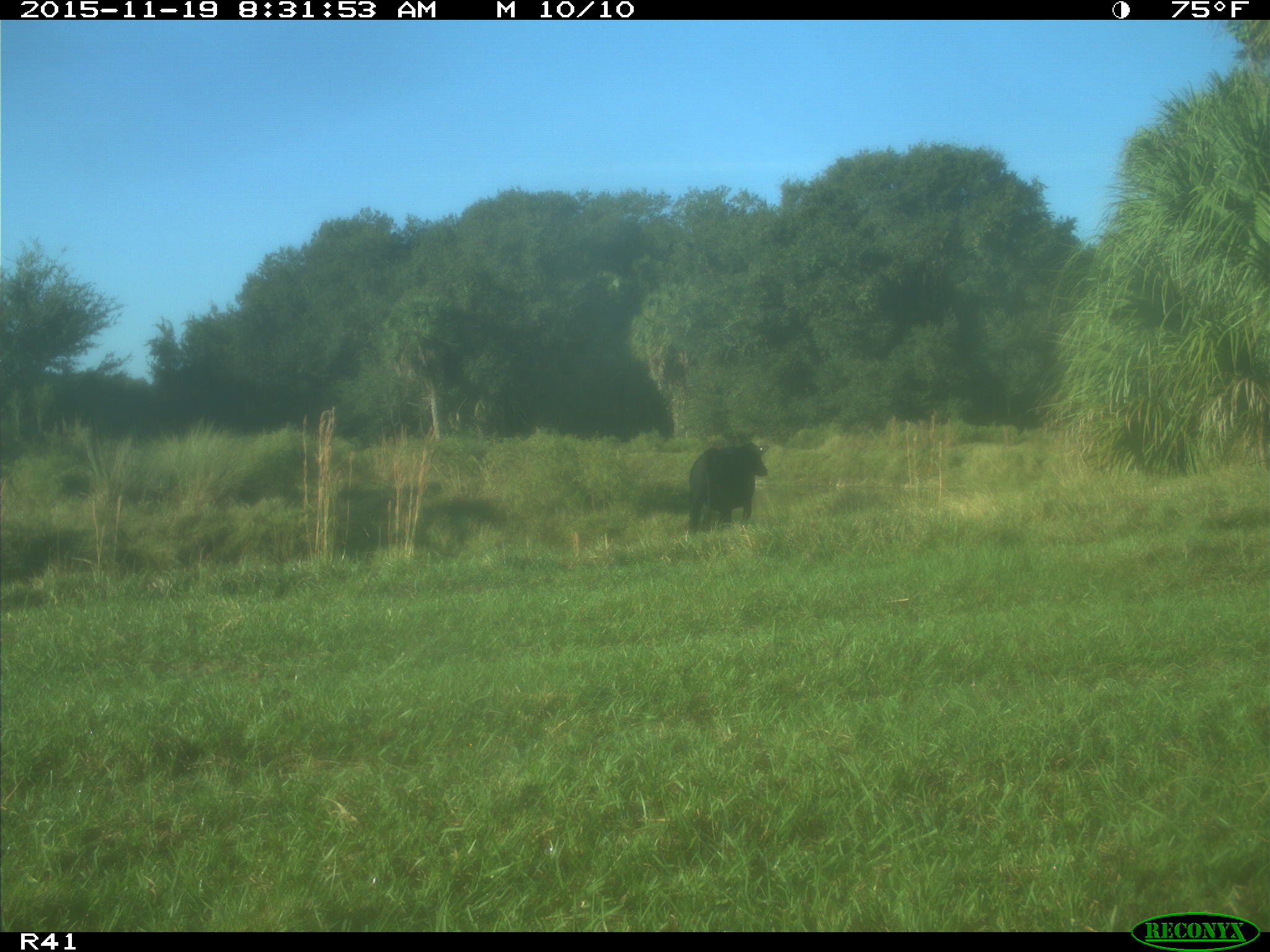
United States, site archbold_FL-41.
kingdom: Animalia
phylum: Chordata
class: Mammalia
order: Artiodactyla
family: Bovidae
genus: Bos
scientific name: Bos taurus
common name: domestic cow